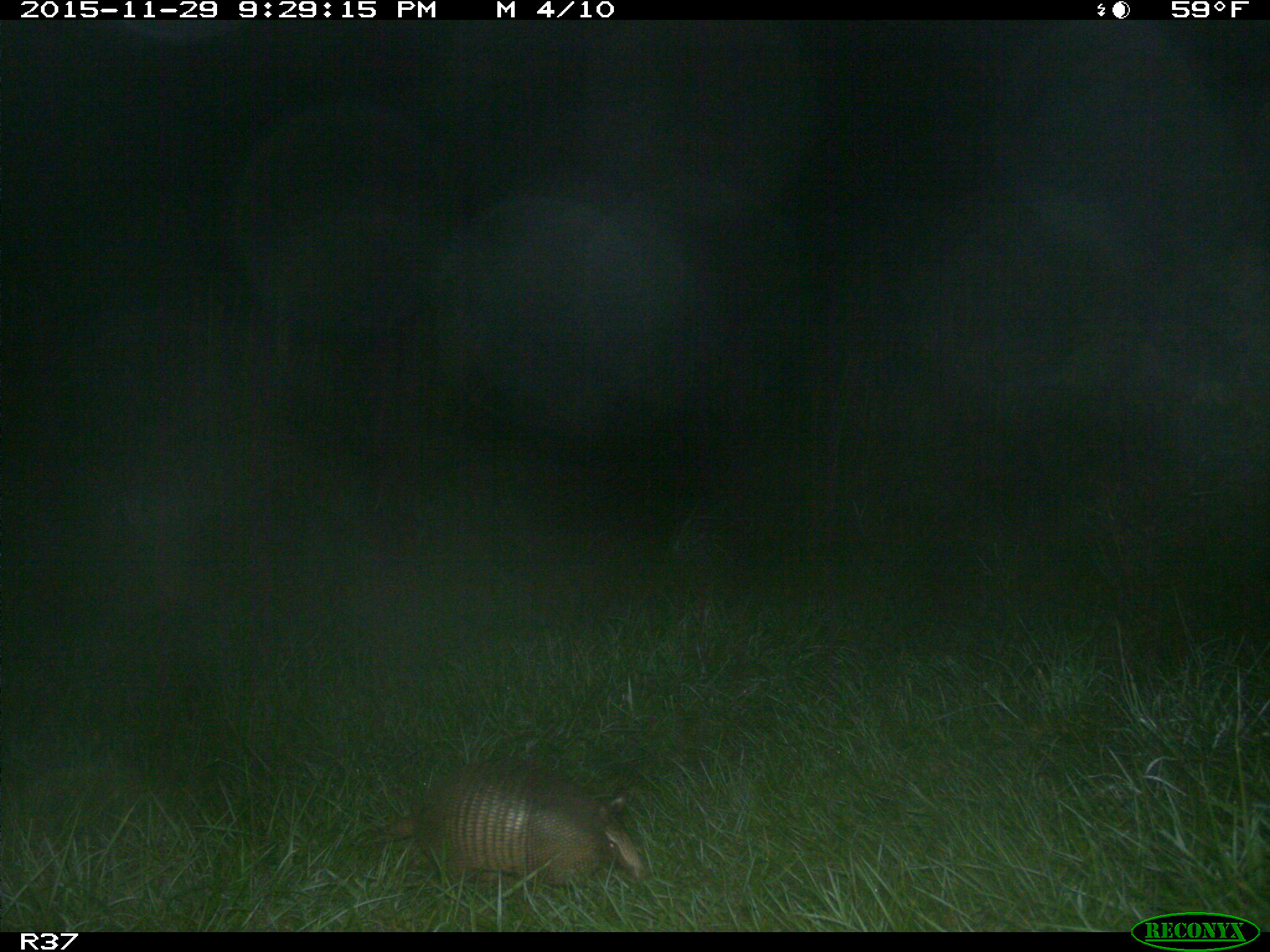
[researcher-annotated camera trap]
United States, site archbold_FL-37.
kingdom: Animalia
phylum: Chordata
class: Mammalia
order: Cingulata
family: Dasypodidae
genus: Dasypus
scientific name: Dasypus novemcinctus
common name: nine-banded armadillo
Dasypus novemcinctus (nine-banded armadillo).